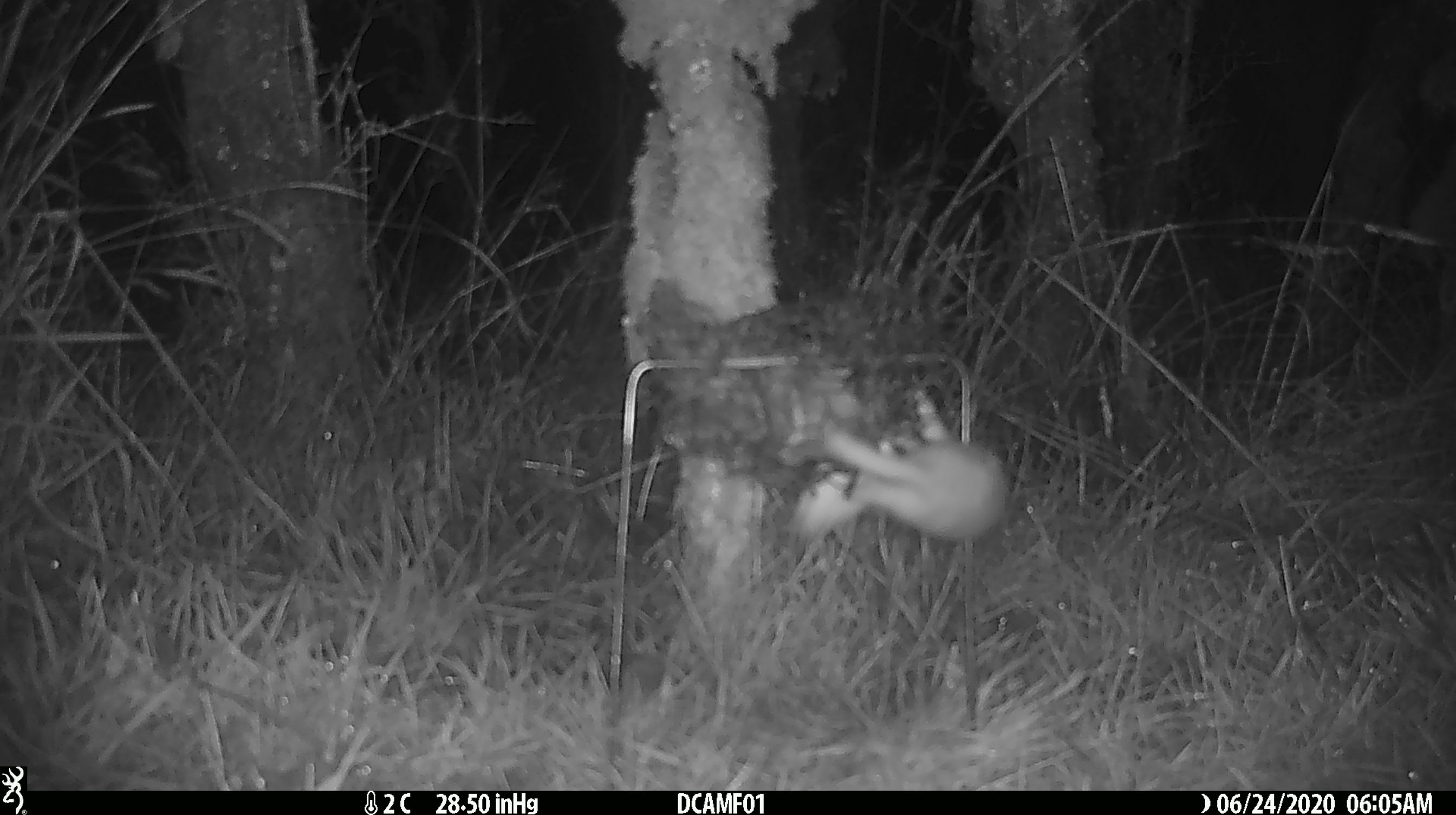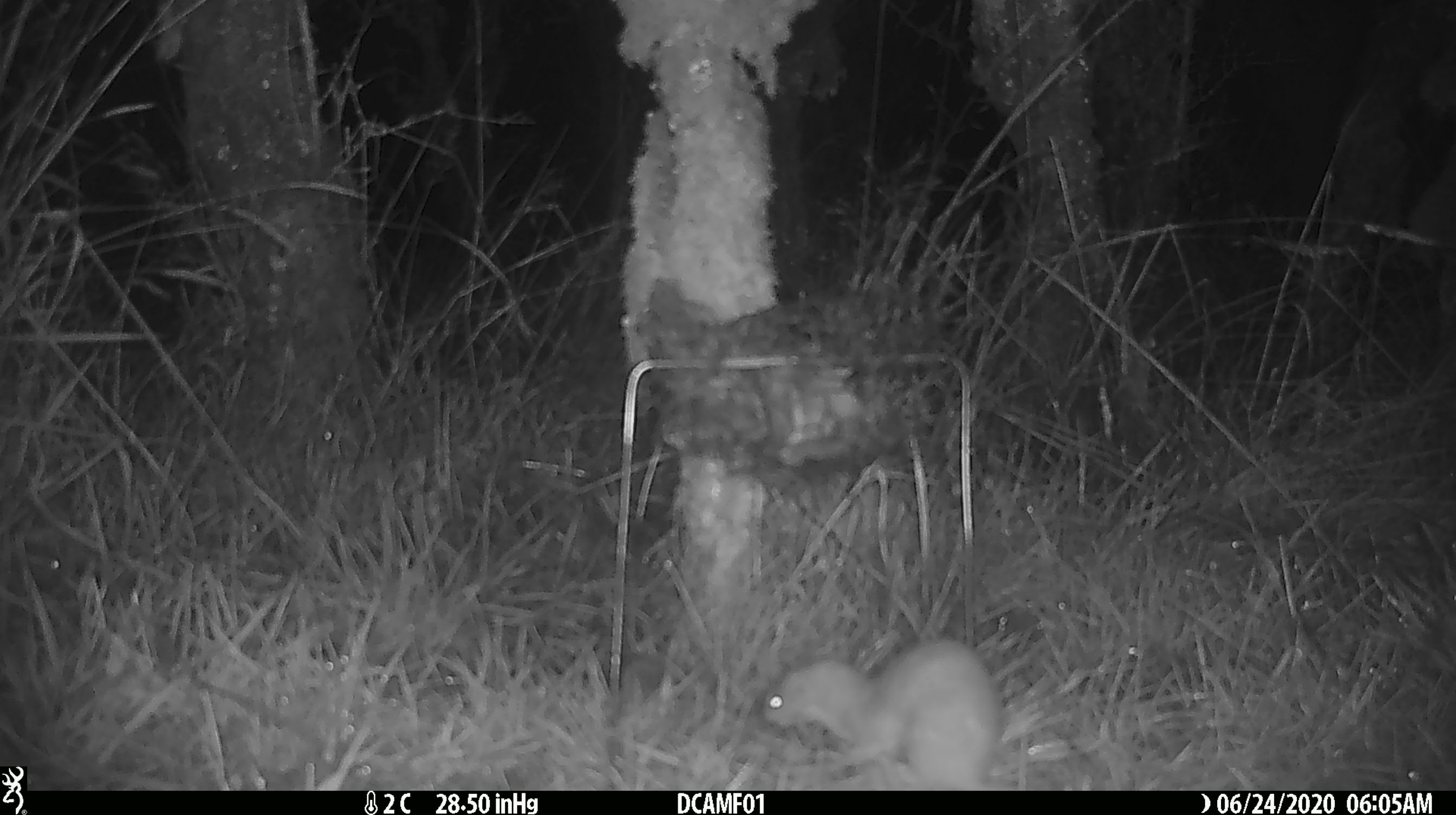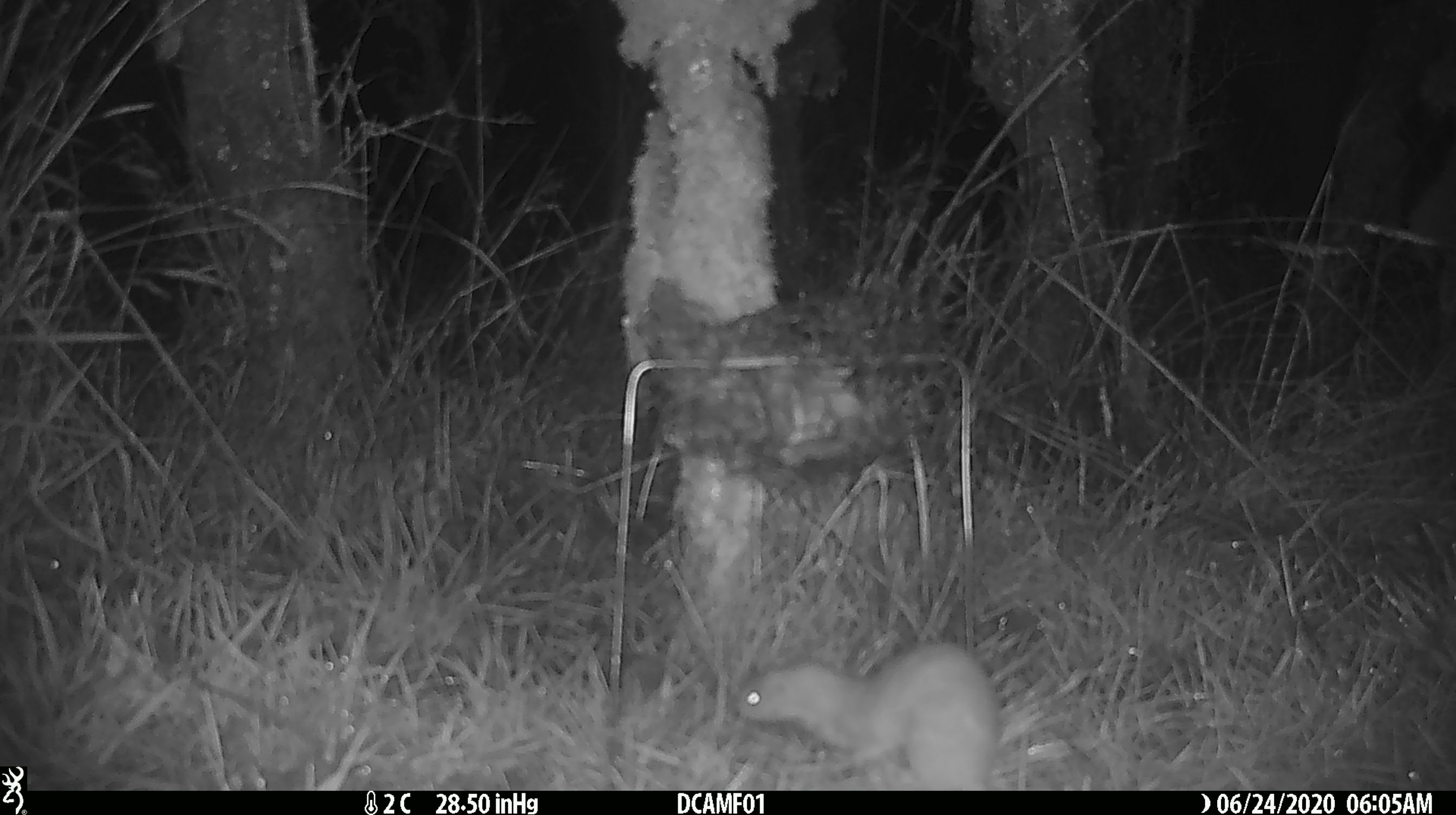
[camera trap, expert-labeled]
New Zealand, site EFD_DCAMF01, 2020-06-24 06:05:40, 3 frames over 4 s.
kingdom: Animalia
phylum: Chordata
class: Mammalia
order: Carnivora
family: Mustelidae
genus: Mustela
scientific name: Mustela nivalis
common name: least weasel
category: weasel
Weasel (least weasel) (Mustela nivalis).